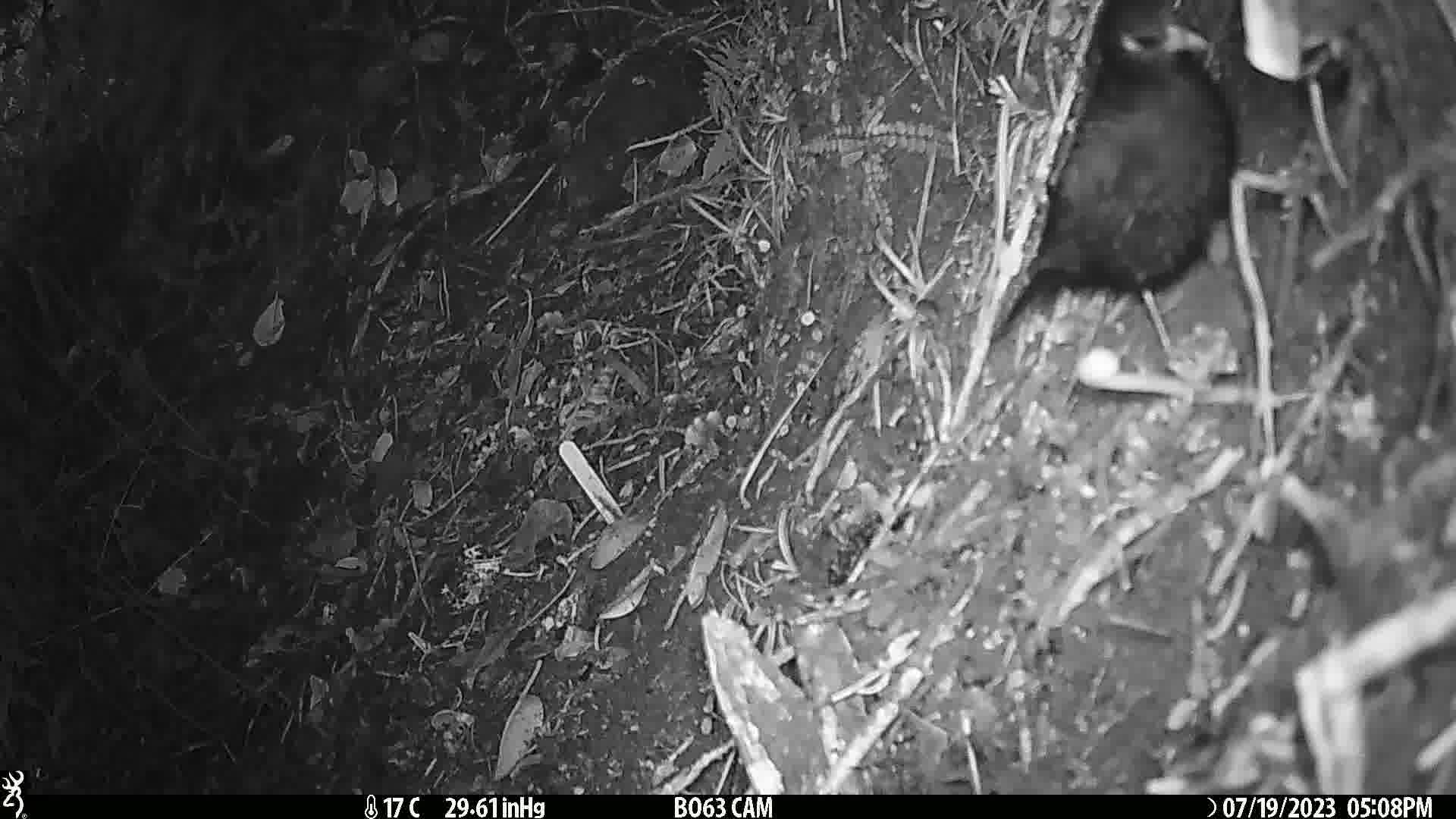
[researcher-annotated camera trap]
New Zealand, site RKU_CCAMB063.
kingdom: Animalia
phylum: Chordata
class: Aves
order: Passeriformes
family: Turdidae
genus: Turdus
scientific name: Turdus merula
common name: eurasian blackbird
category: blackbird